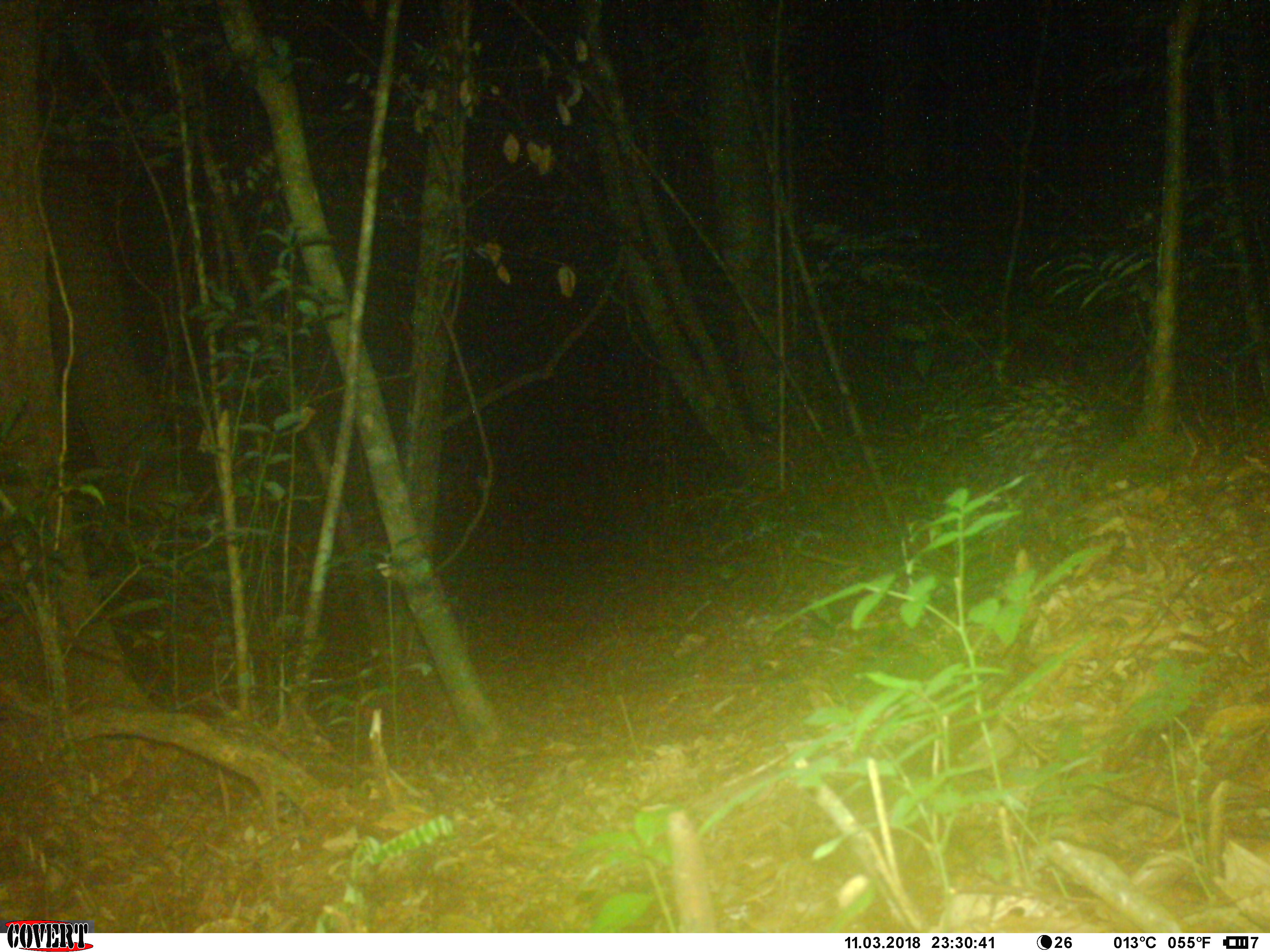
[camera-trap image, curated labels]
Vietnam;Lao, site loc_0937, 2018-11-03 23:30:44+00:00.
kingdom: Animalia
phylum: Chordata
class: Mammalia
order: Rodentia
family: Hystricidae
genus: Hystrix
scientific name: Hystrix brachyura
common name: malayan porcupine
Malayan porcupine (Hystrix brachyura). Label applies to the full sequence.